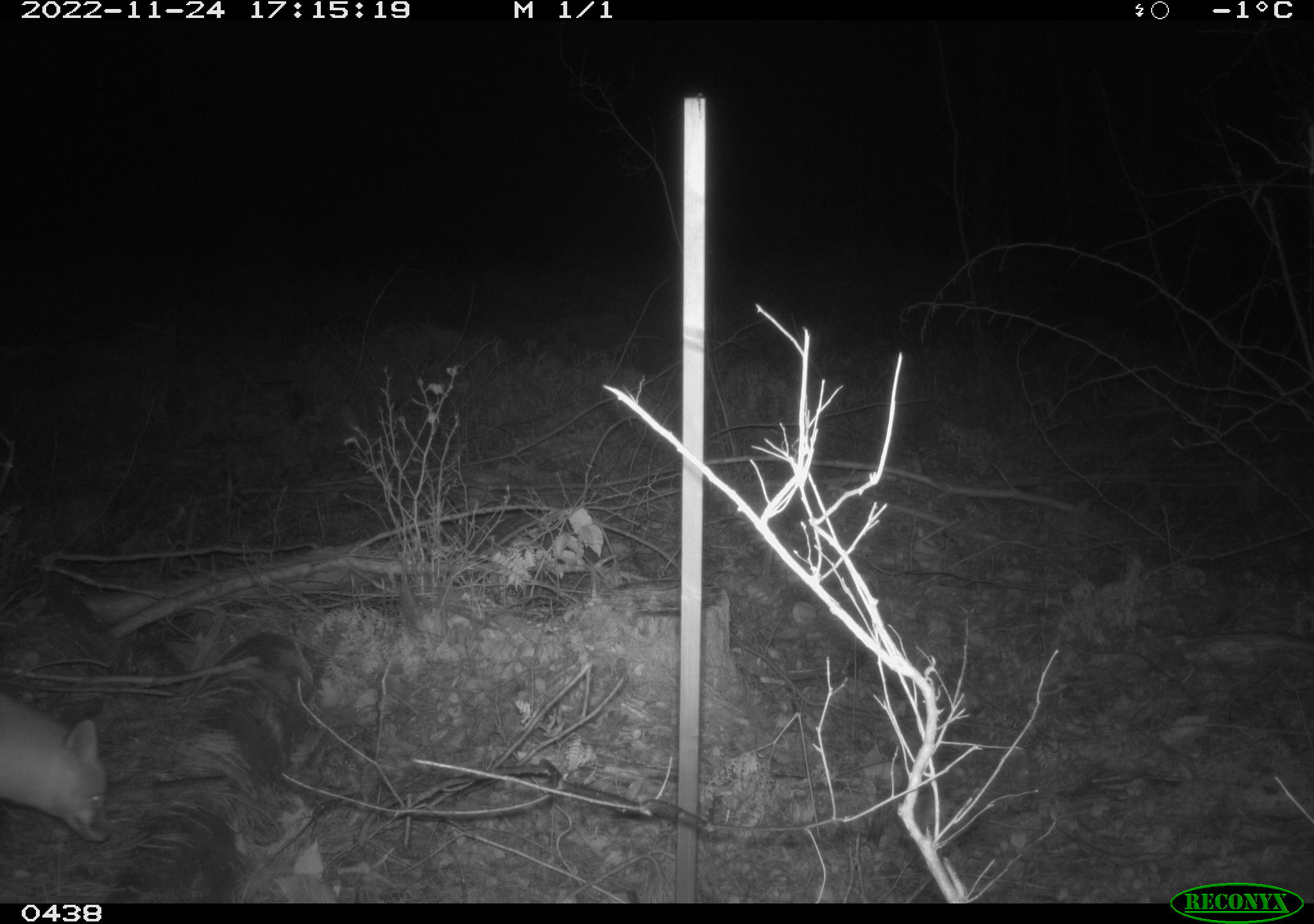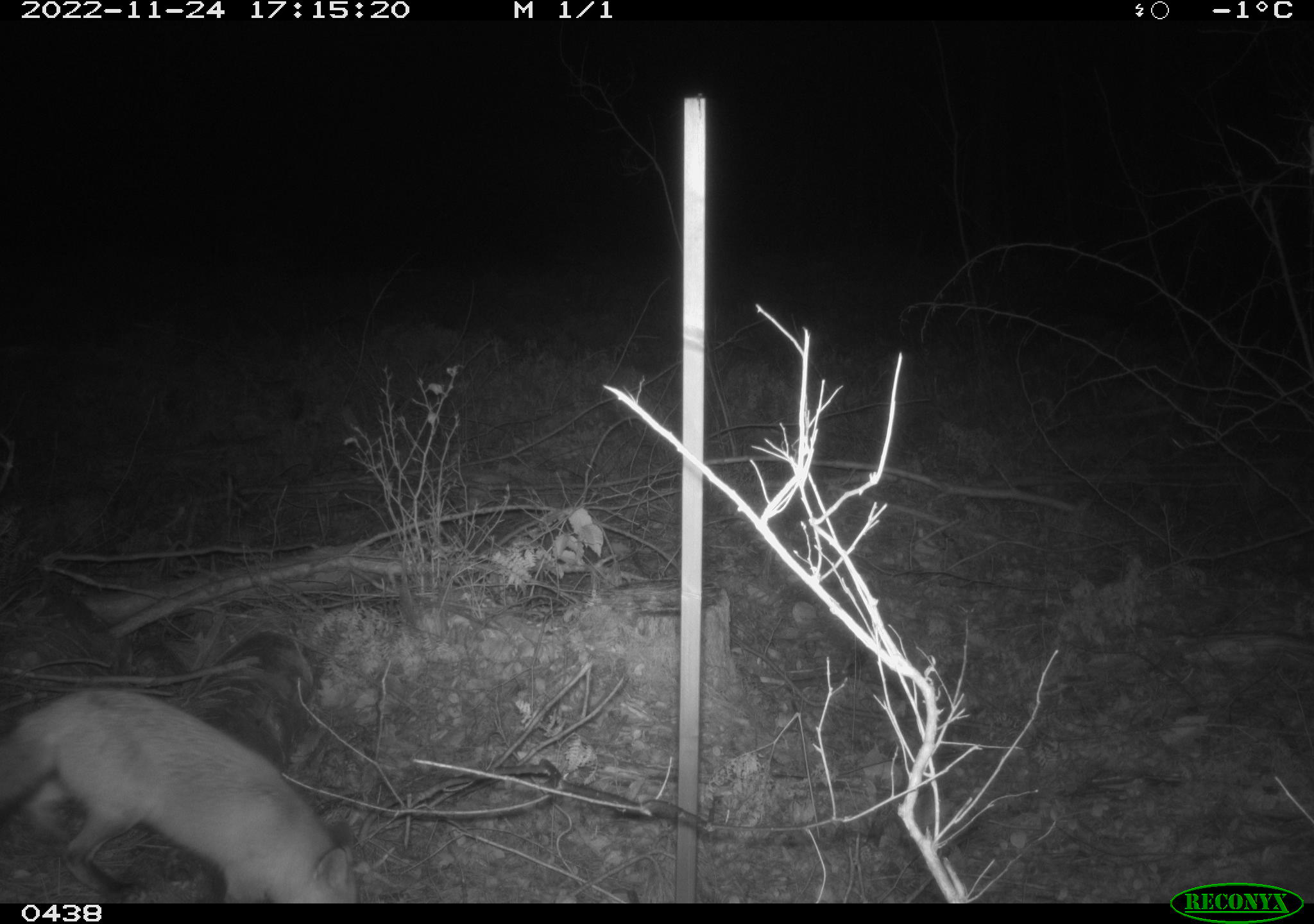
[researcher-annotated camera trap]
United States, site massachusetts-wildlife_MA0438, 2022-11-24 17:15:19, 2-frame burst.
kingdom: Animalia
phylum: Chordata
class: Mammalia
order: Carnivora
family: Canidae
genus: Vulpes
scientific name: Vulpes vulpes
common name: red fox